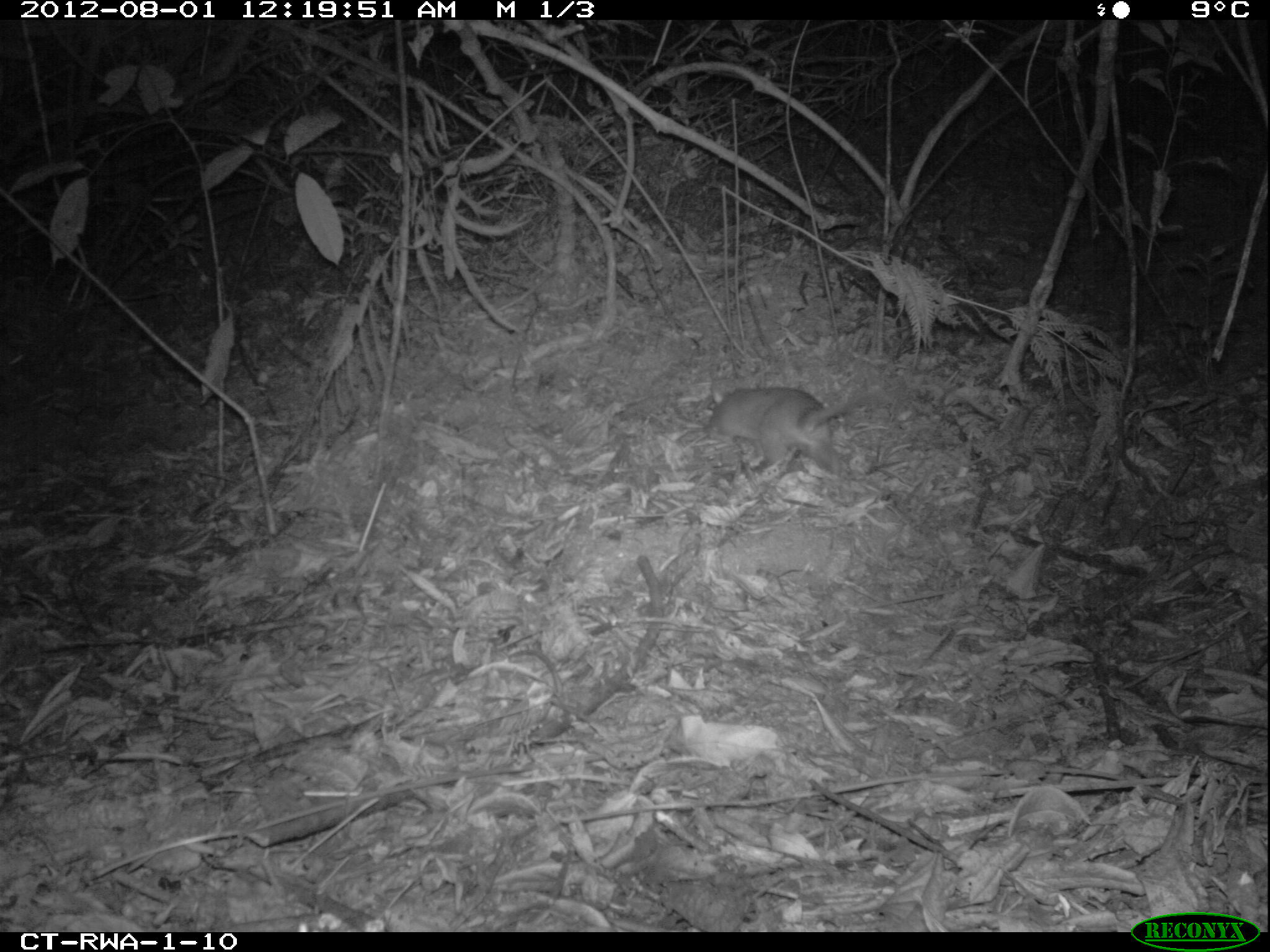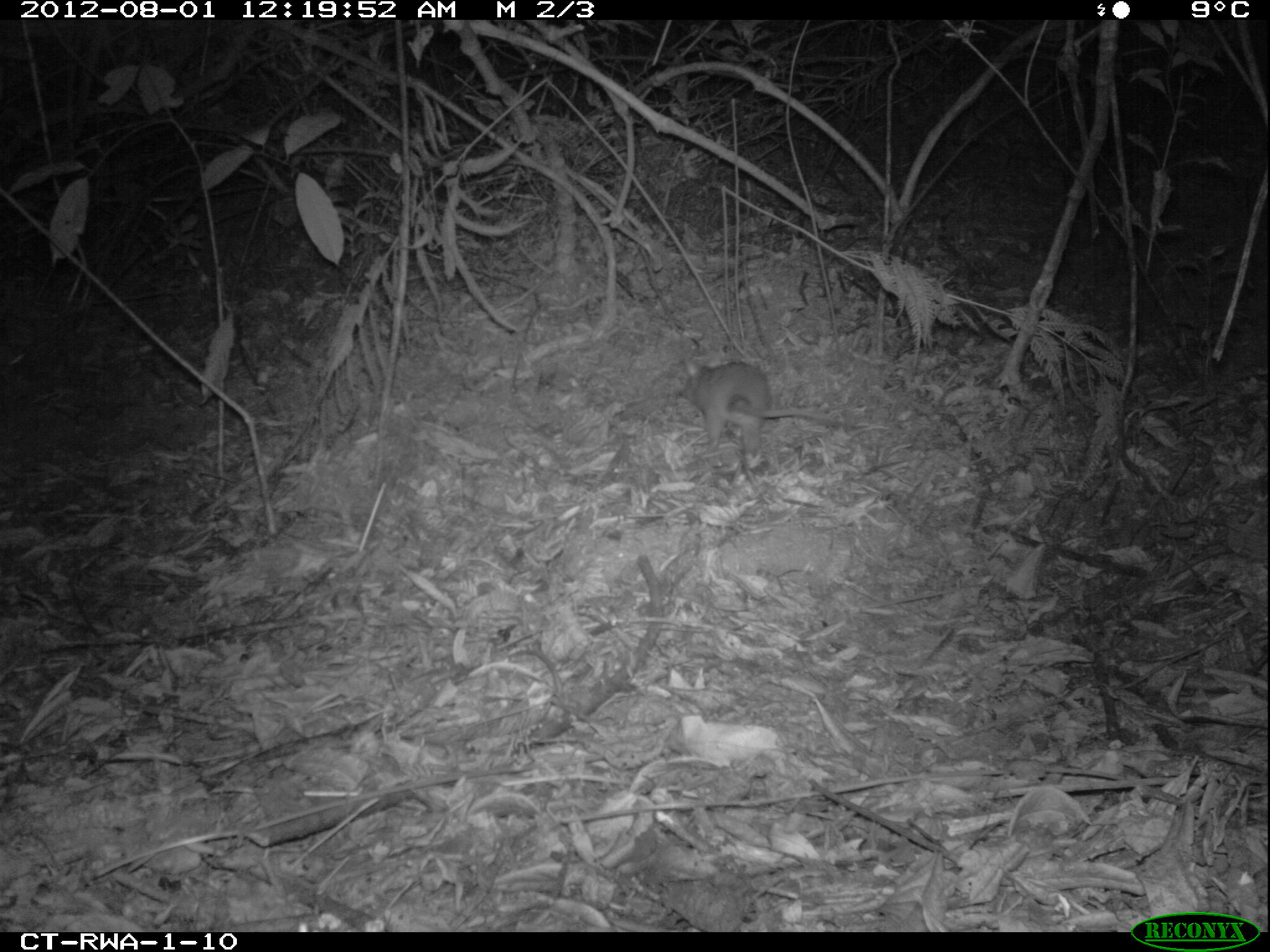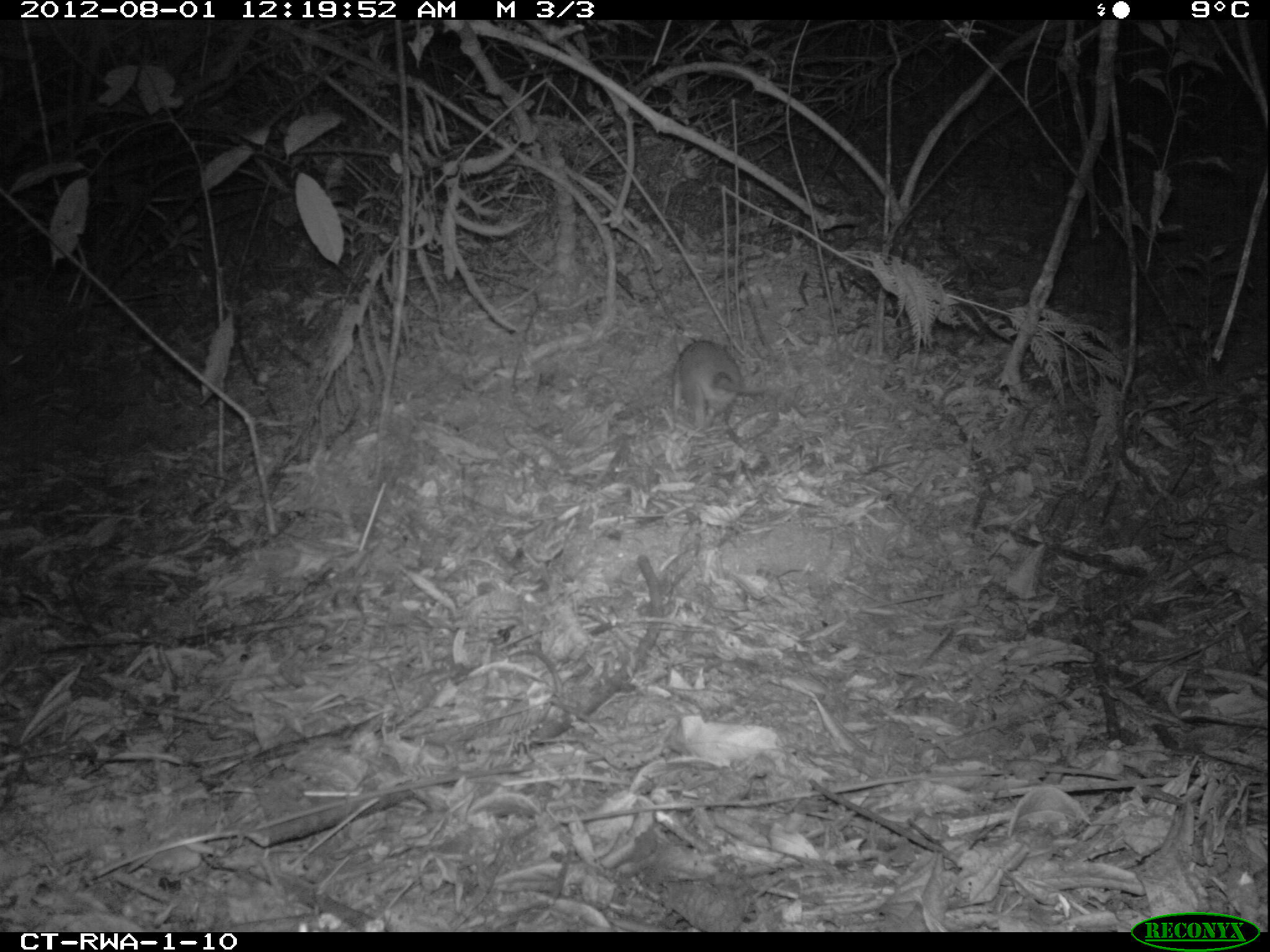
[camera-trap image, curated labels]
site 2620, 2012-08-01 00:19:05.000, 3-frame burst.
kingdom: Animalia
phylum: Chordata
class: Mammalia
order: Rodentia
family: Nesomyidae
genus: Cricetomys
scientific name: Cricetomys gambianus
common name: african giant pouched rat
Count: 1.